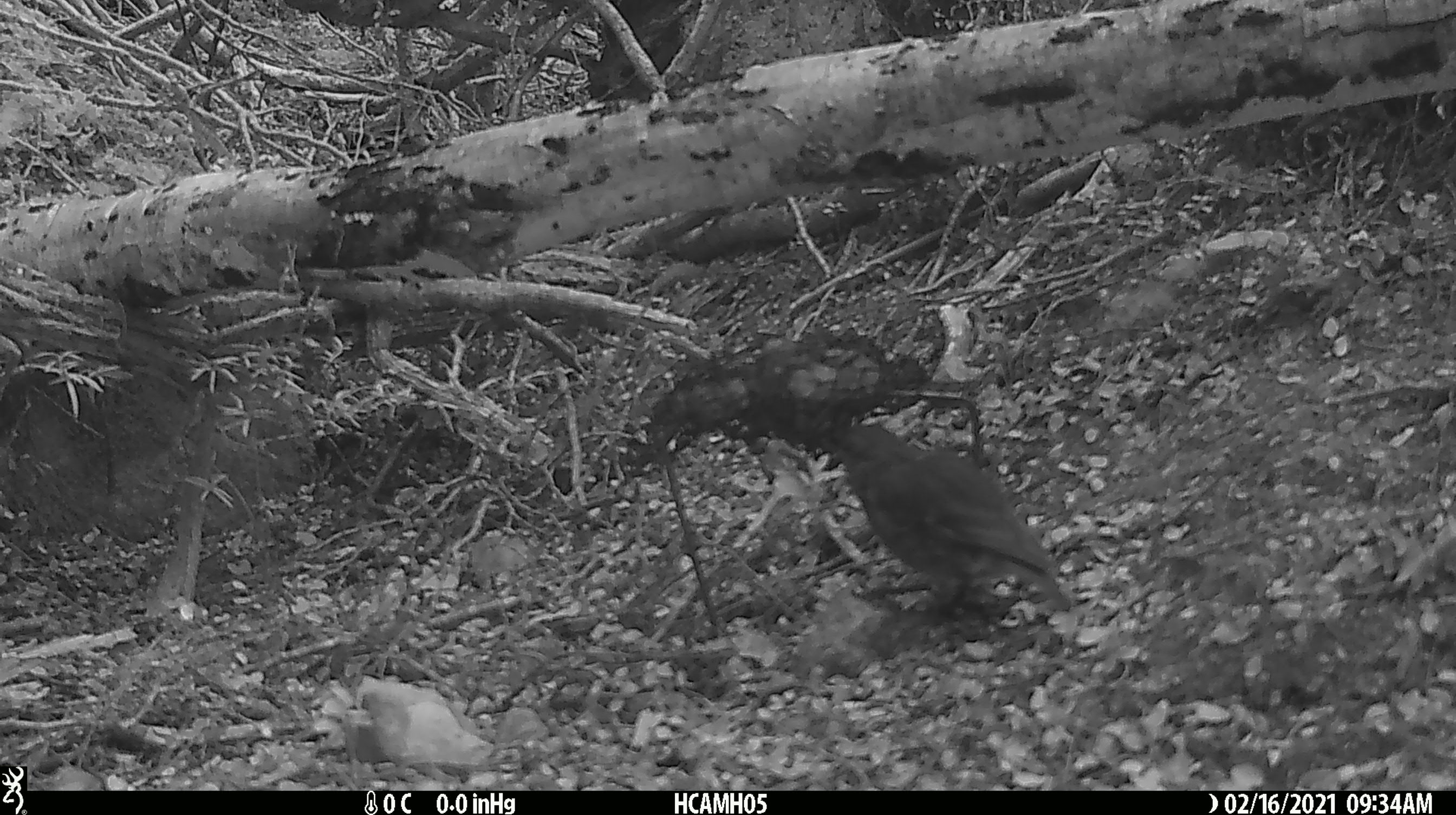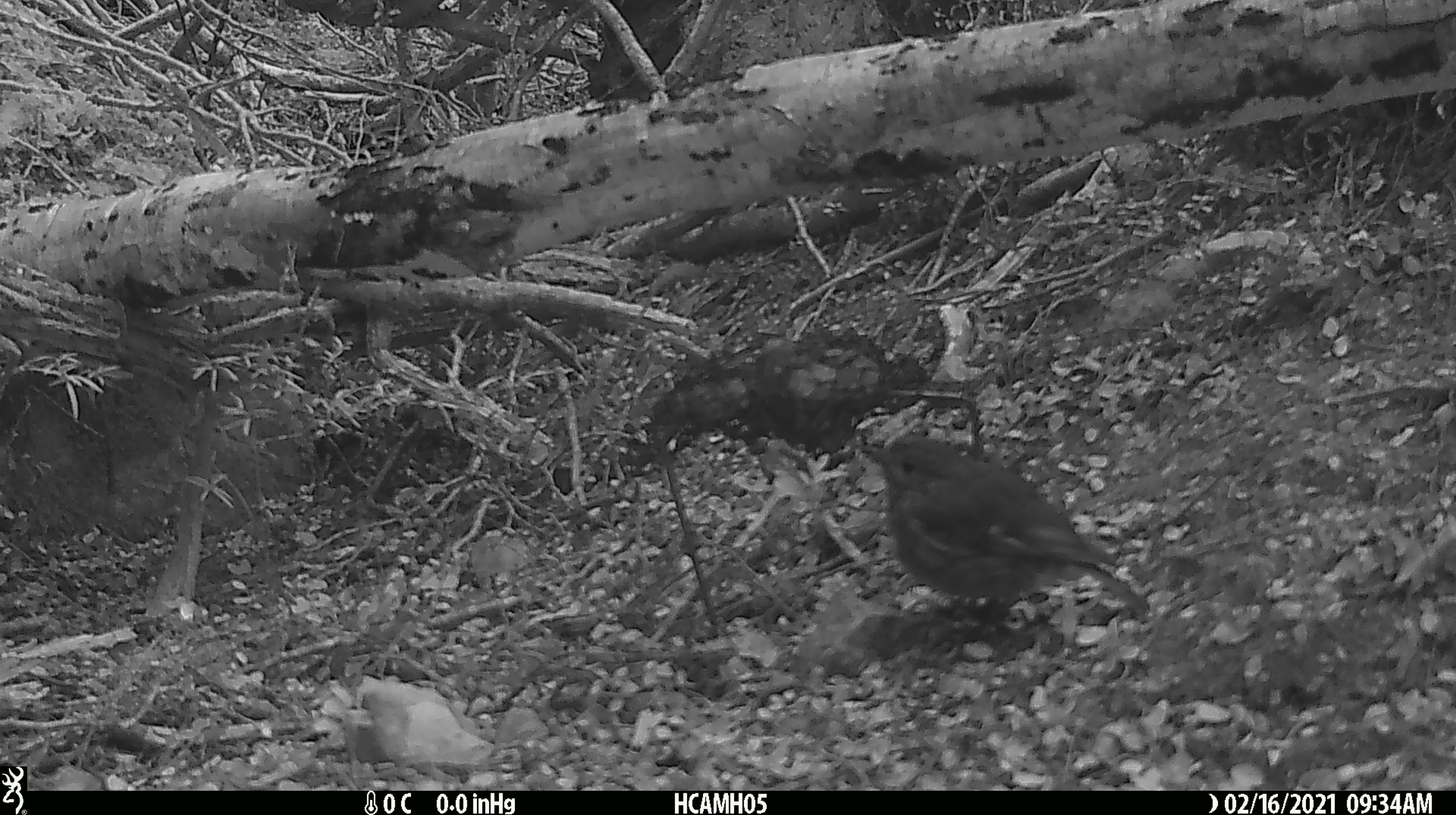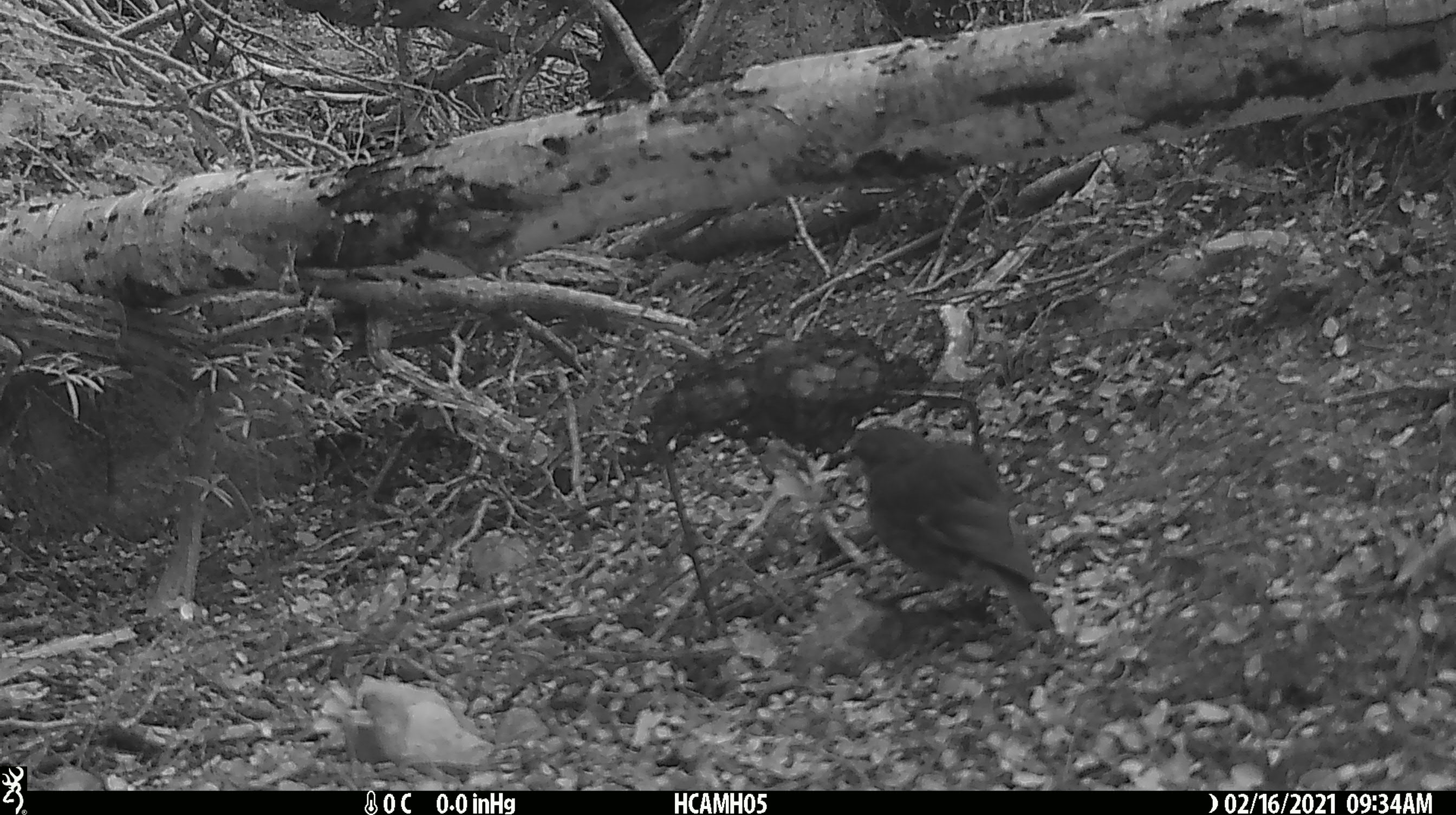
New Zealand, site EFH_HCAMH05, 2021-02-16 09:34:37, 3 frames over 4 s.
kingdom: Animalia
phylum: Chordata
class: Aves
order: Passeriformes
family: Petroicidae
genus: Petroica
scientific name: Petroica australis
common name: new zealand robin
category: robin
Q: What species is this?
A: Robin (new zealand robin) (Petroica australis).